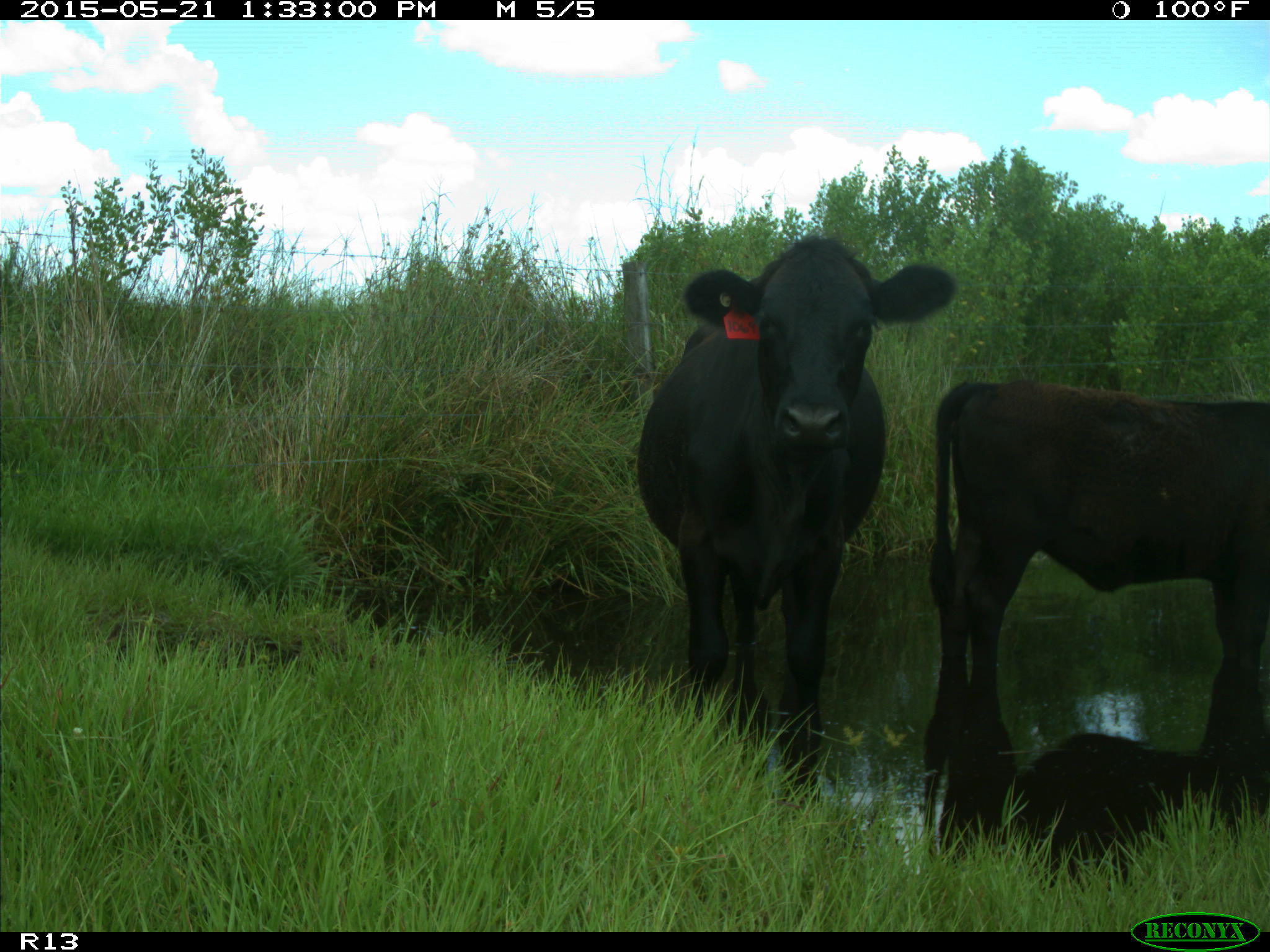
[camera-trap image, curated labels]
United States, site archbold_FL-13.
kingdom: Animalia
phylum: Chordata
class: Mammalia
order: Artiodactyla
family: Bovidae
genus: Bos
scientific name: Bos taurus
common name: domestic cow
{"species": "Bos taurus (domestic cow)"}